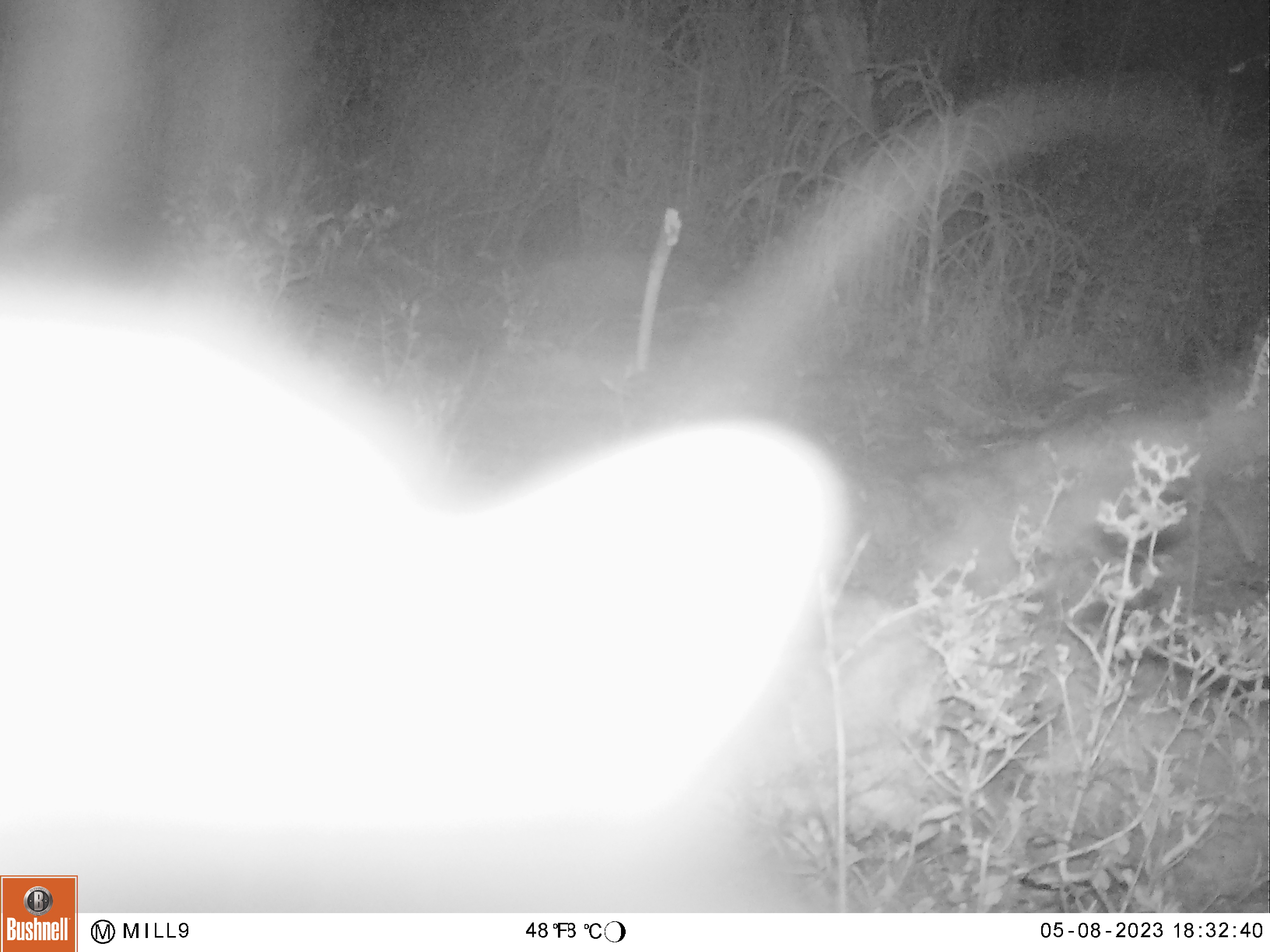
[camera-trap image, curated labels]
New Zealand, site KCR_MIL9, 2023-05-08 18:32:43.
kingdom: Animalia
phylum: Chordata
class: Mammalia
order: Diprotodontia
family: Phalangeridae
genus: Trichosurus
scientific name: Trichosurus vulpecula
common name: common brushtail possum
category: possum